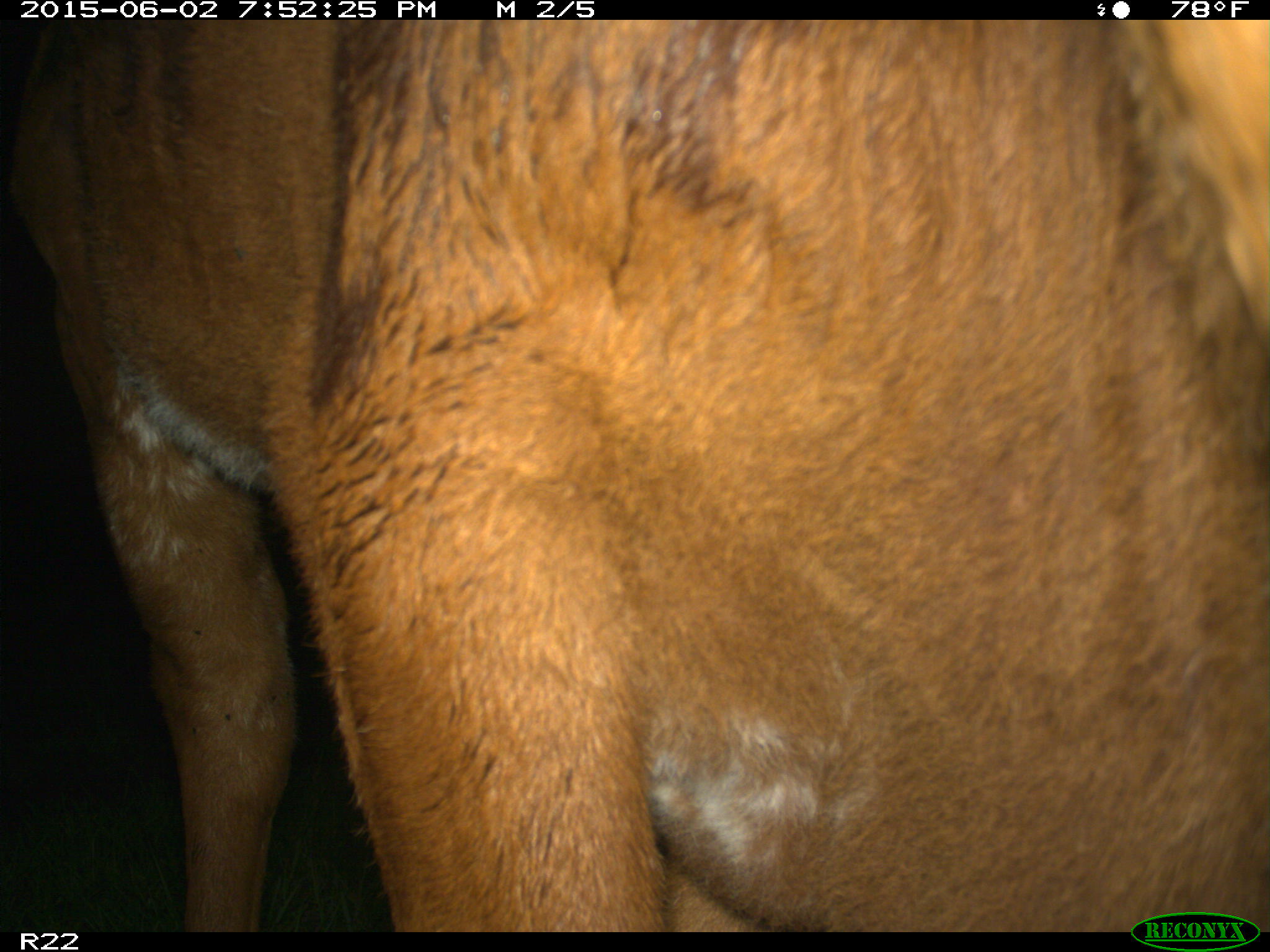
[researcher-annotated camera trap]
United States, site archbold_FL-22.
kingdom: Animalia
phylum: Chordata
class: Mammalia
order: Artiodactyla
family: Bovidae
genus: Bos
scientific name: Bos taurus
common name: domestic cow